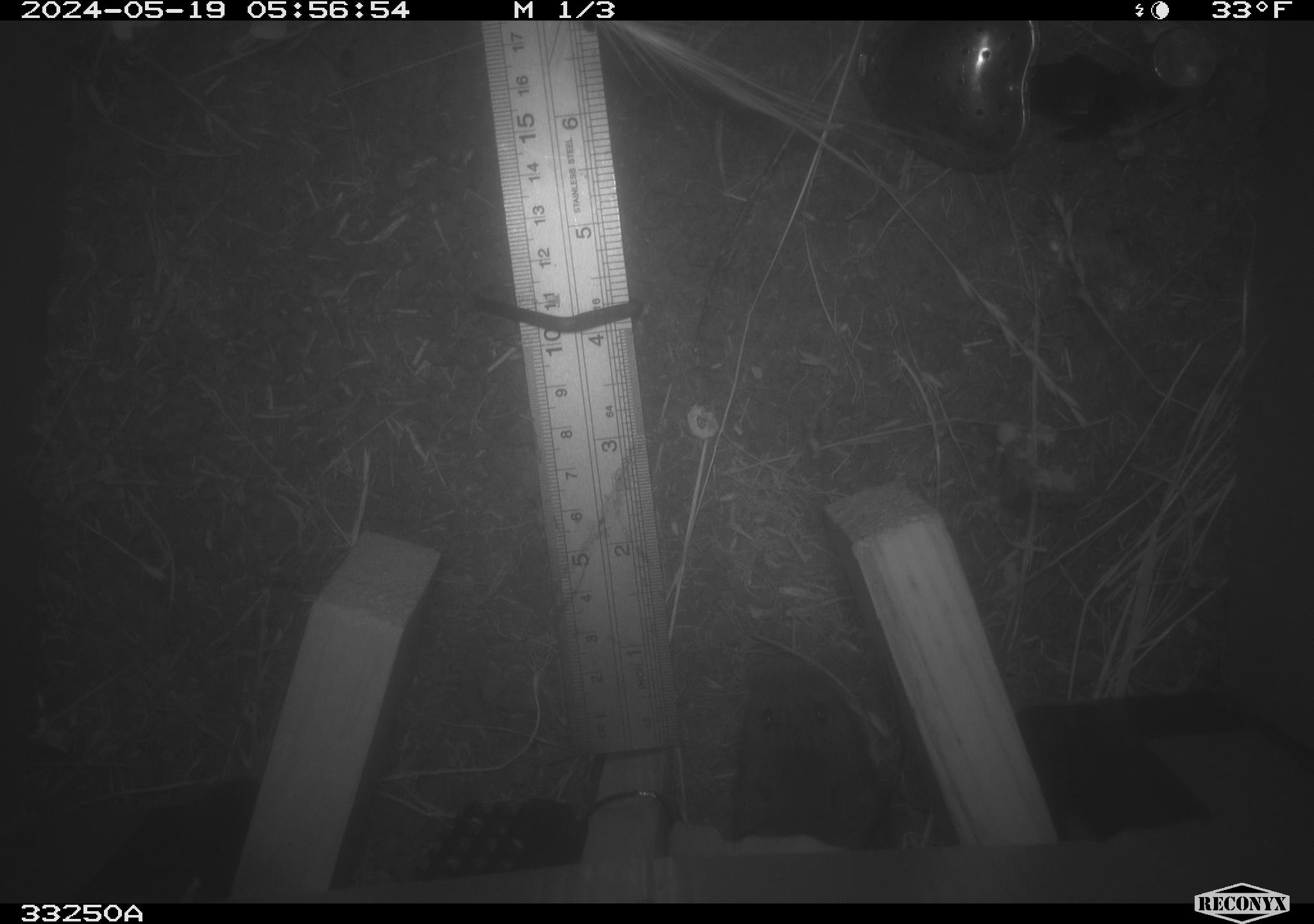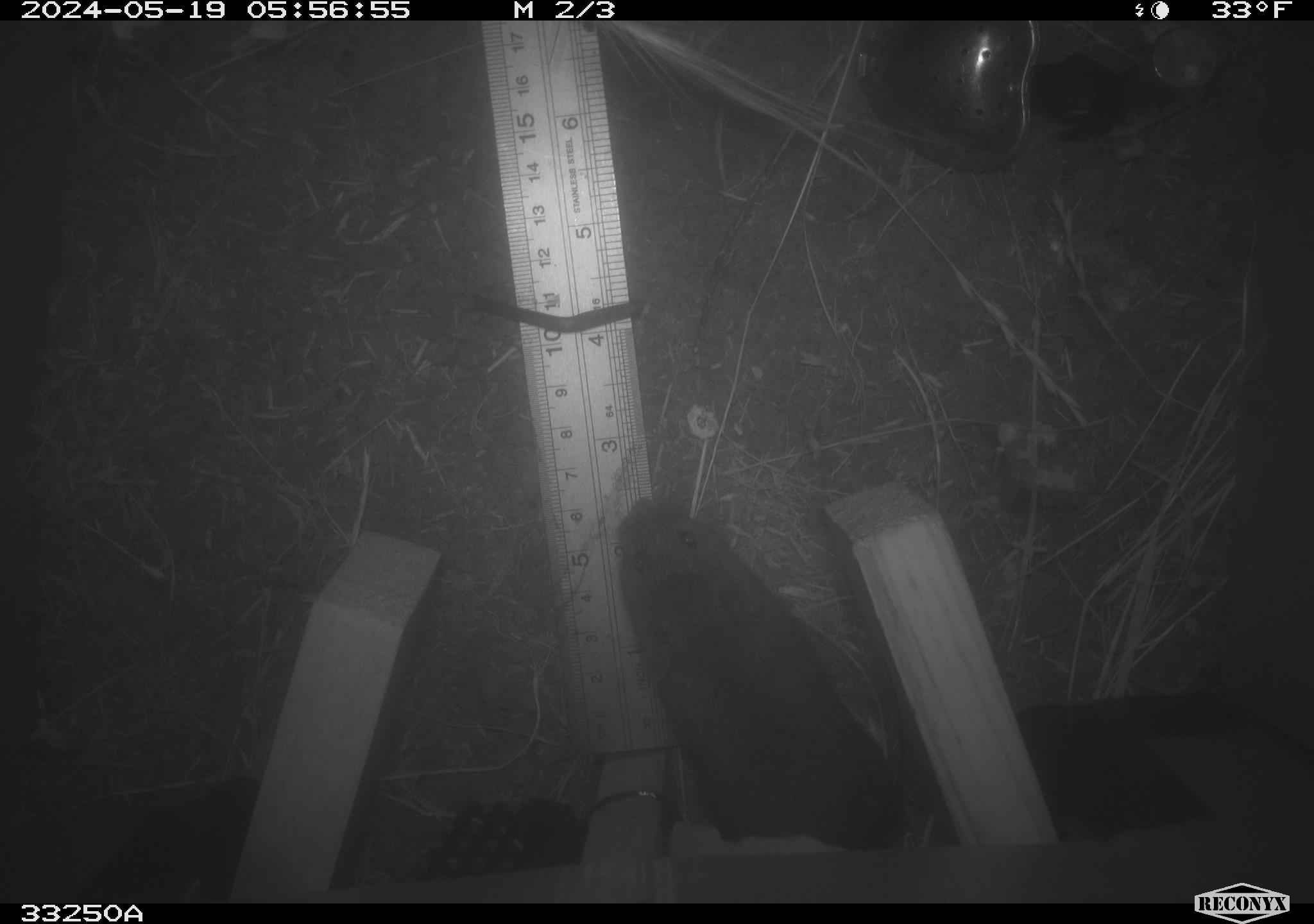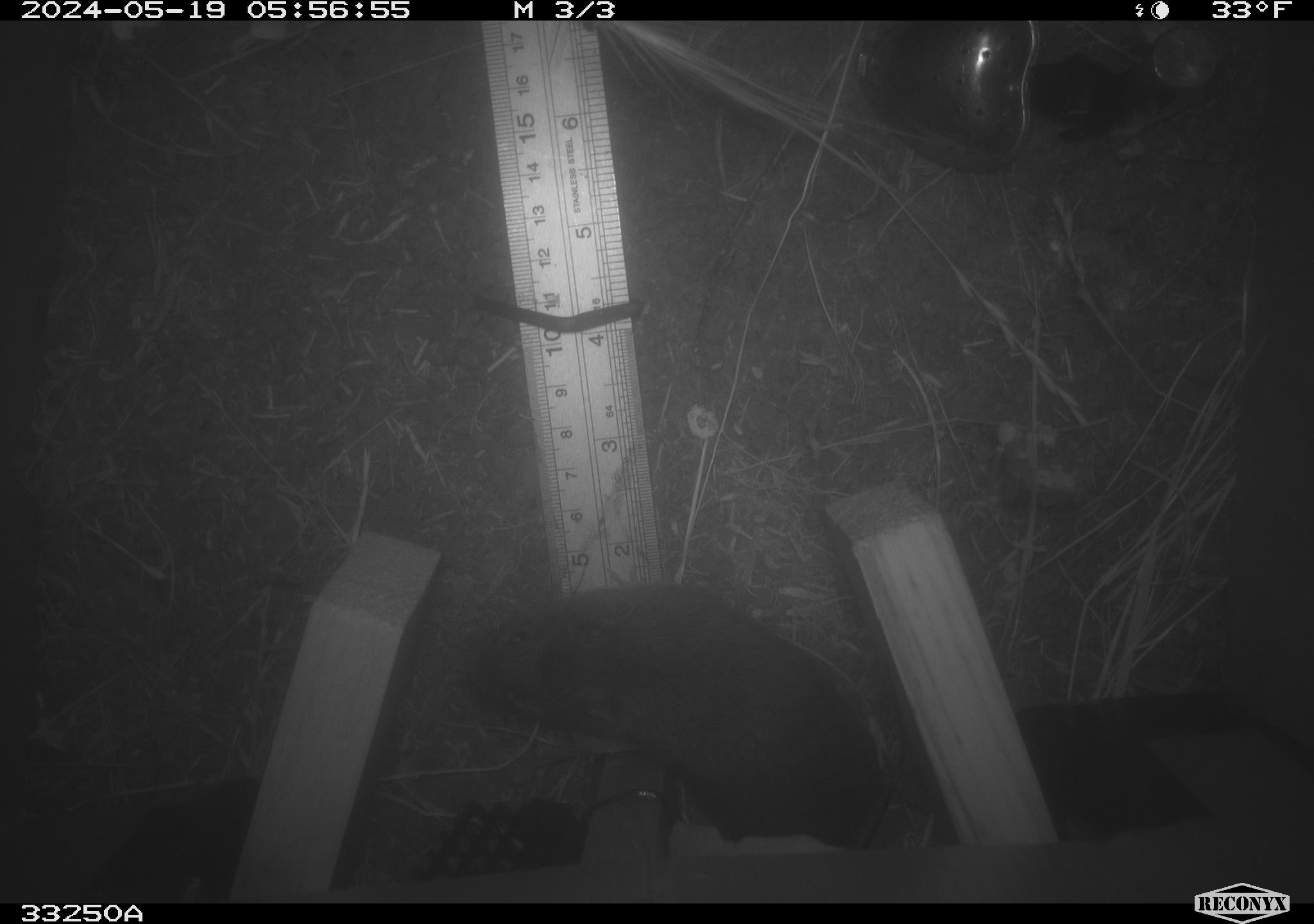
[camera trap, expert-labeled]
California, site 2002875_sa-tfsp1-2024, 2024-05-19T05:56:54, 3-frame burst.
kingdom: Animalia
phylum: Chordata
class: Mammalia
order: Rodentia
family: Cricetidae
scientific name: Arvicolinae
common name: voles, lemmings, and muskrats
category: arvicolinae subfamily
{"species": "arvicolinae subfamily (voles, lemmings, and muskrats) (Arvicolinae)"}